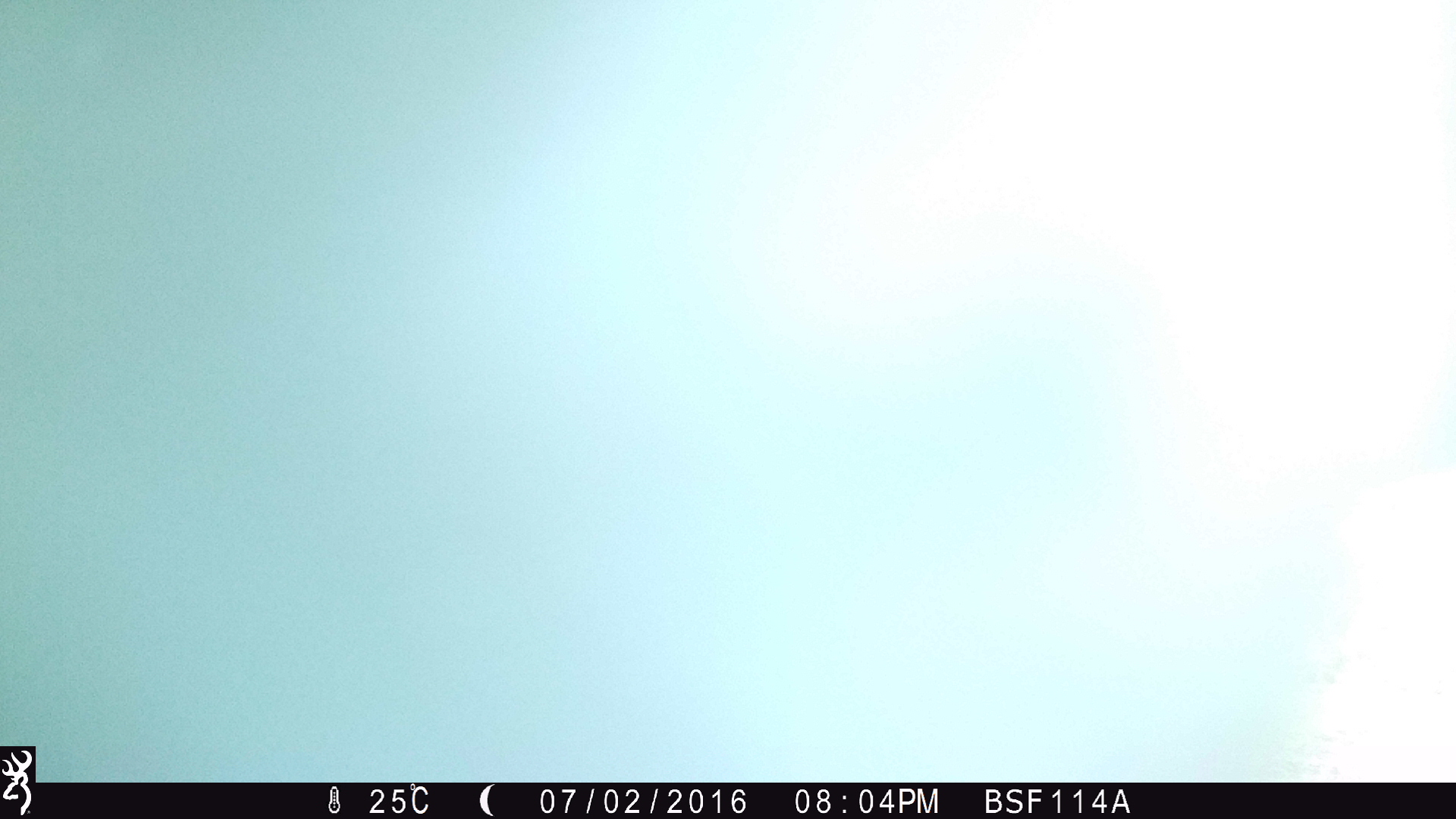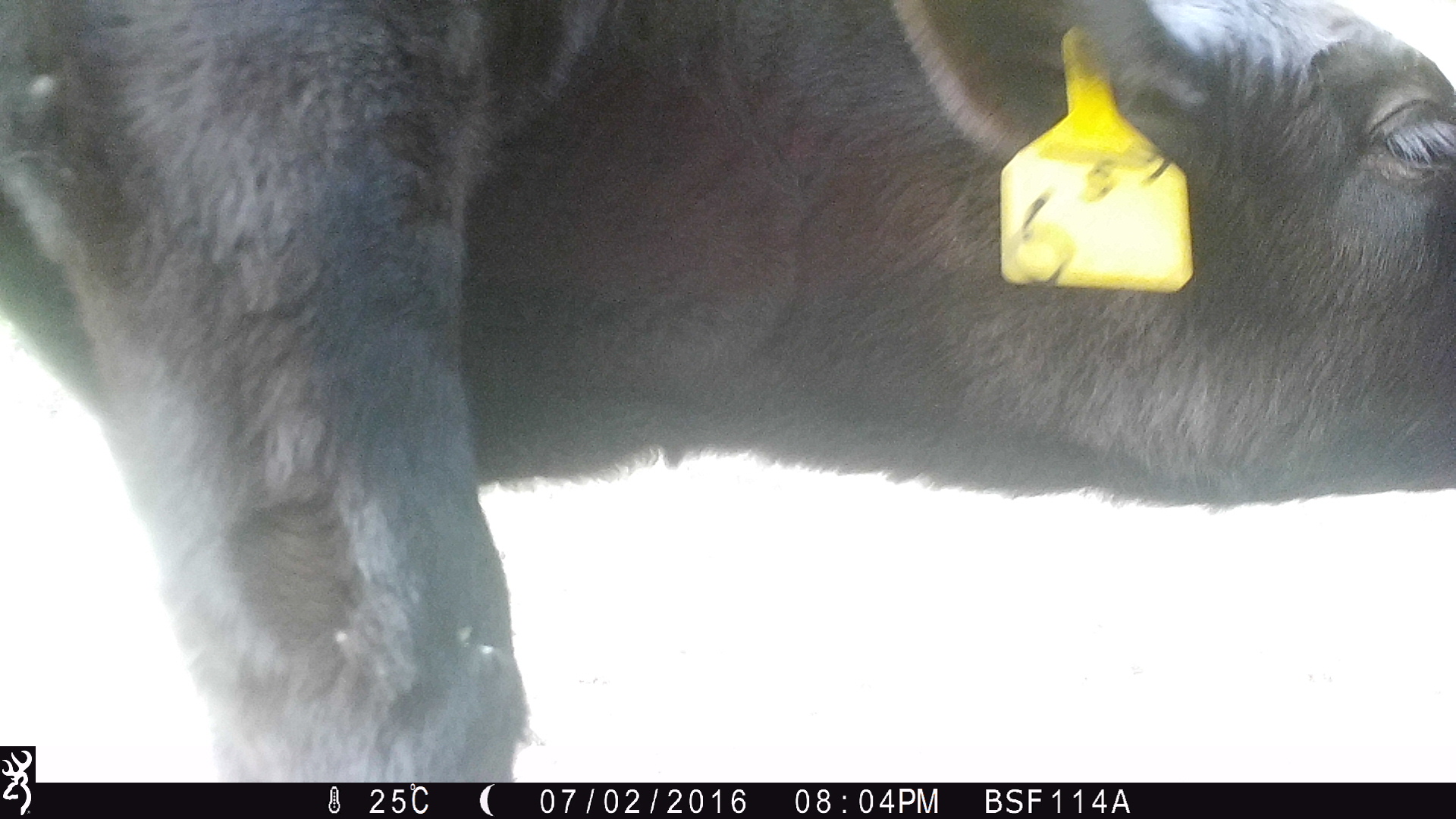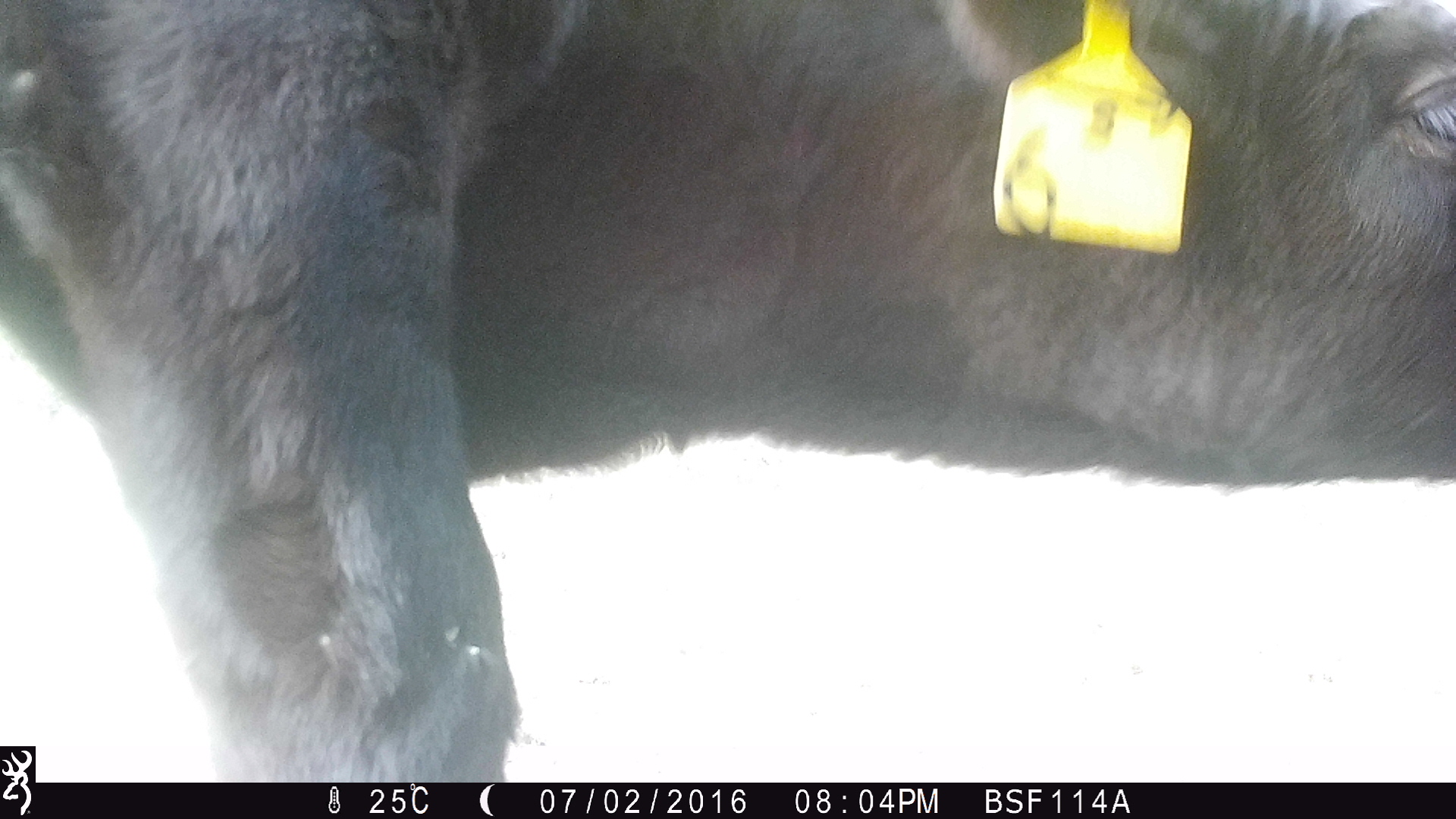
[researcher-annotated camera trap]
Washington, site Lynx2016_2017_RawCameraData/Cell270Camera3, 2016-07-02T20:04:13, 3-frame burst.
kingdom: Animalia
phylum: Chordata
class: Mammalia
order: Artiodactyla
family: Bovidae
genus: Bos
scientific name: Bos taurus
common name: domestic cattle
Domestic cattle (Bos taurus). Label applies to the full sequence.